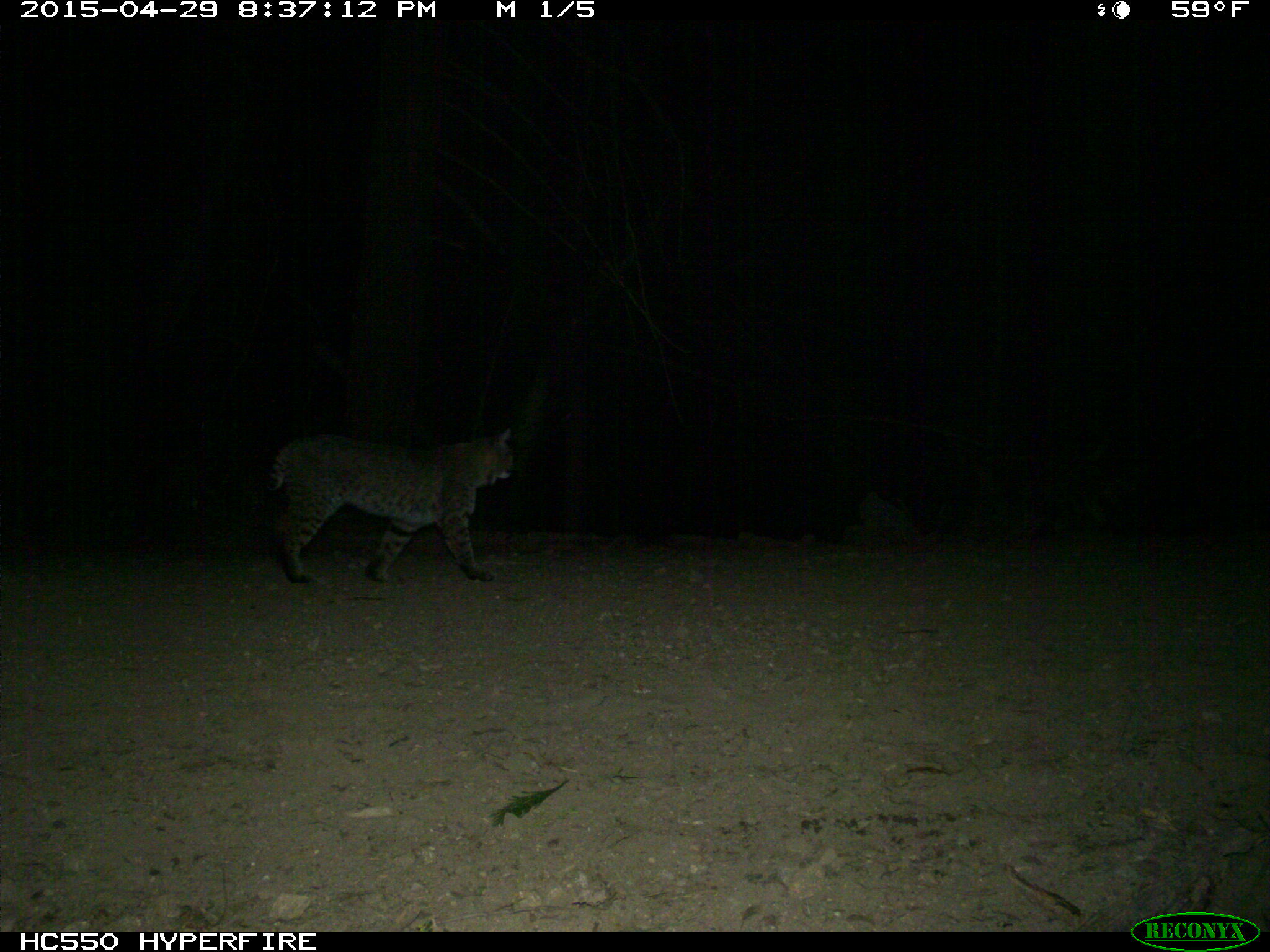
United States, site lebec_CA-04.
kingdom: Animalia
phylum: Chordata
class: Mammalia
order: Carnivora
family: Felidae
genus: Lynx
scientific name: Lynx rufus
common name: bobcat